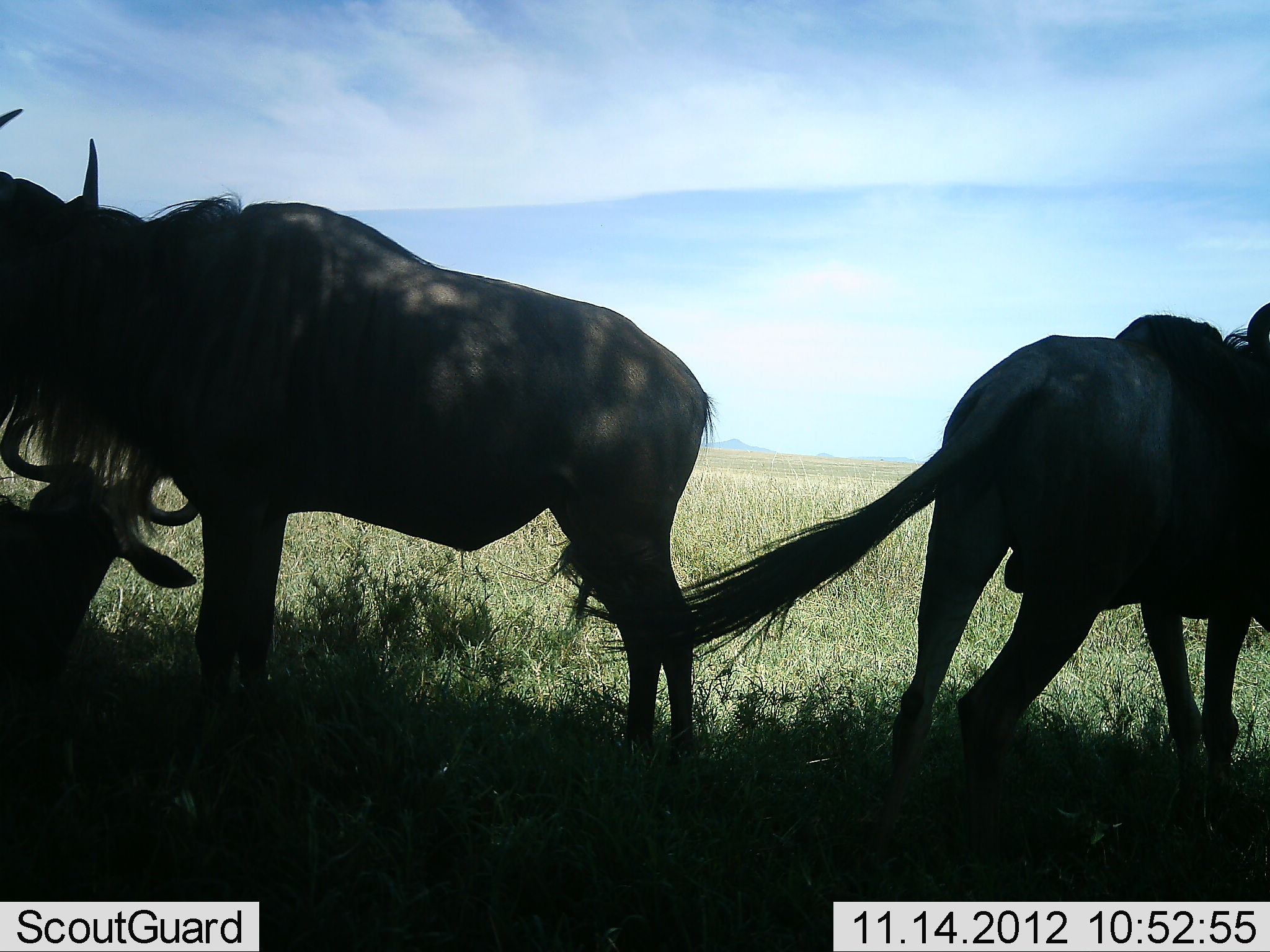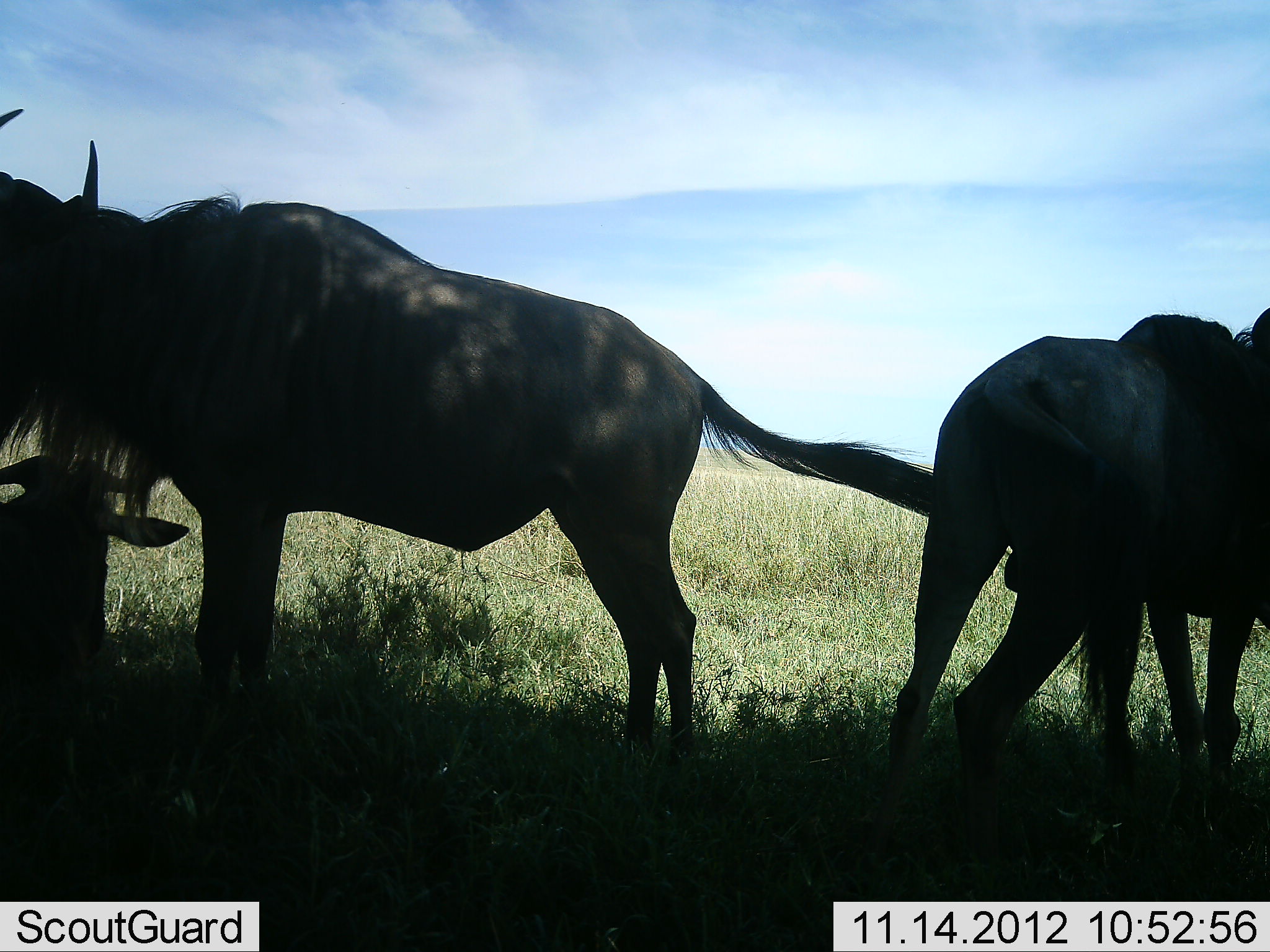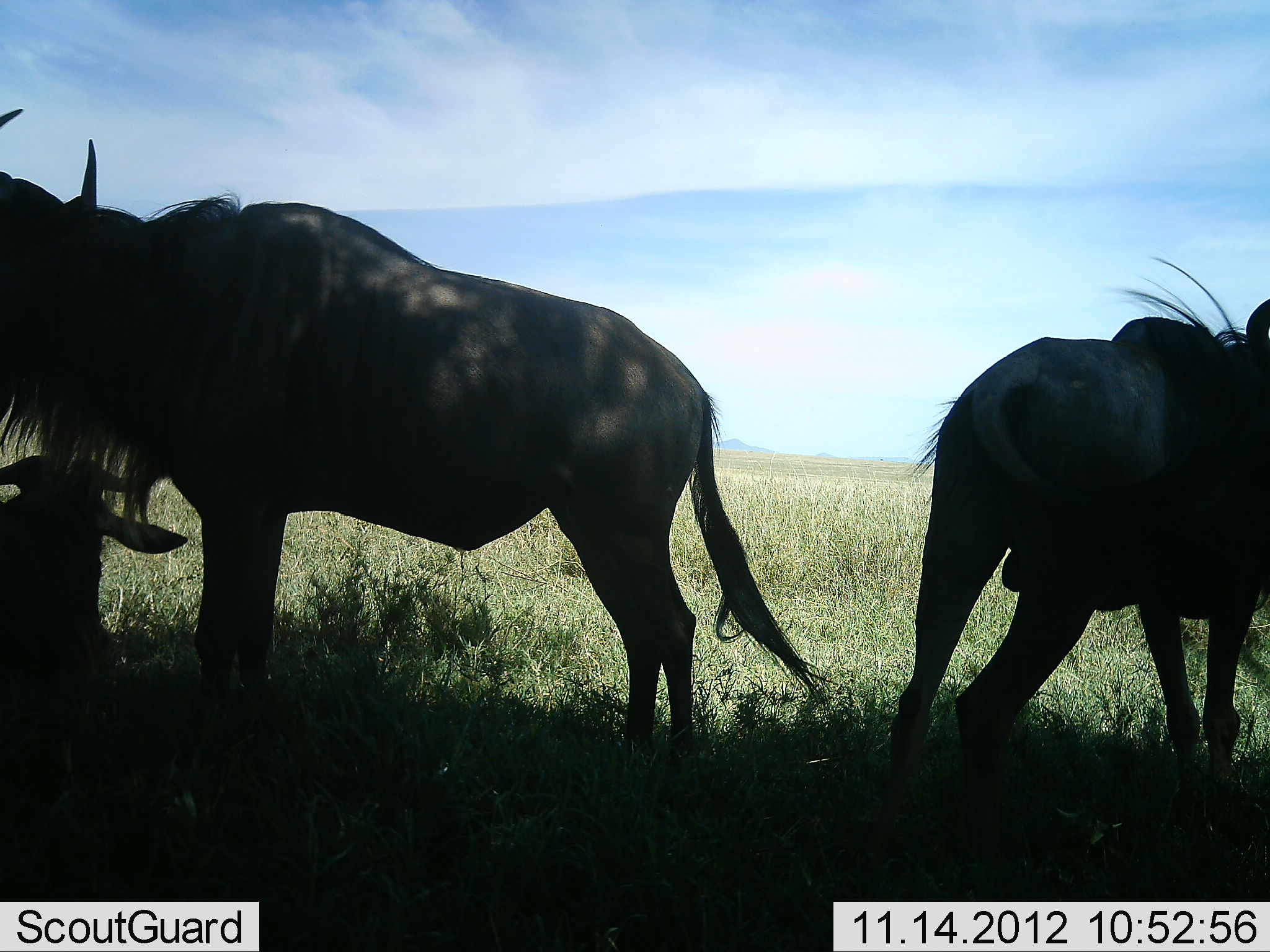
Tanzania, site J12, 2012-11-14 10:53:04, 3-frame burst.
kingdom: Animalia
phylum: Chordata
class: Mammalia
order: Artiodactyla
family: Bovidae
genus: Connochaetes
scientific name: Connochaetes taurinus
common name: blue wildebeest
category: wildebeest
Wildebeest (blue wildebeest) (Connochaetes taurinus), count 3. Behavior (volunteer vote fractions): standing 80%, resting 90%, moving 10%, interacting 0%. Young present (vote fraction): 10%. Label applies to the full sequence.